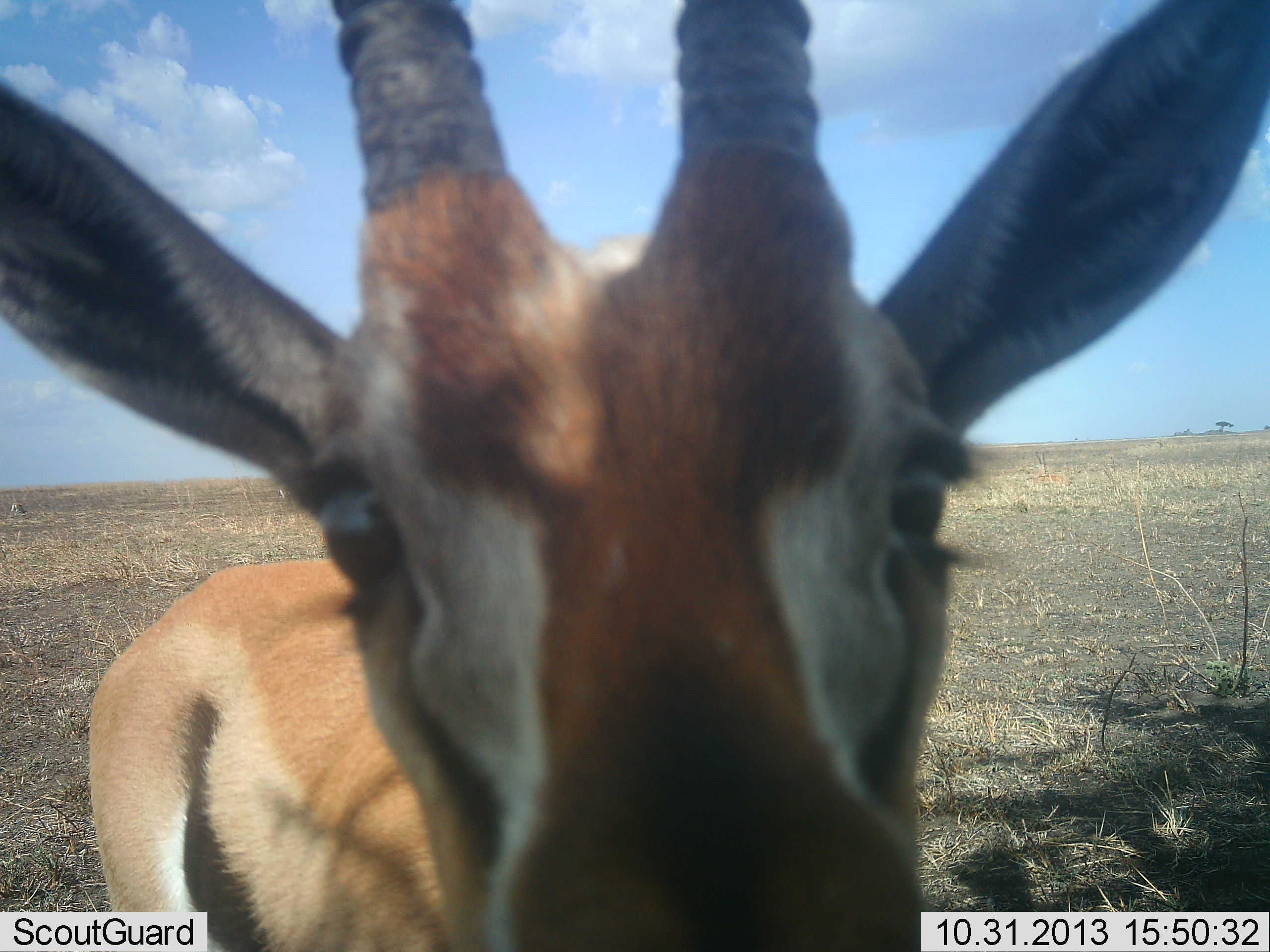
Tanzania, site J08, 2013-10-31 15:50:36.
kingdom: Animalia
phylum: Chordata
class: Mammalia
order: Artiodactyla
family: Bovidae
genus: Eudorcas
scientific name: Eudorcas thomsonii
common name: thomson's gazelle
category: gazellethomsons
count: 1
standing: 100%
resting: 0%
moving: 0%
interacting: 10%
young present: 0%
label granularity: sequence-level